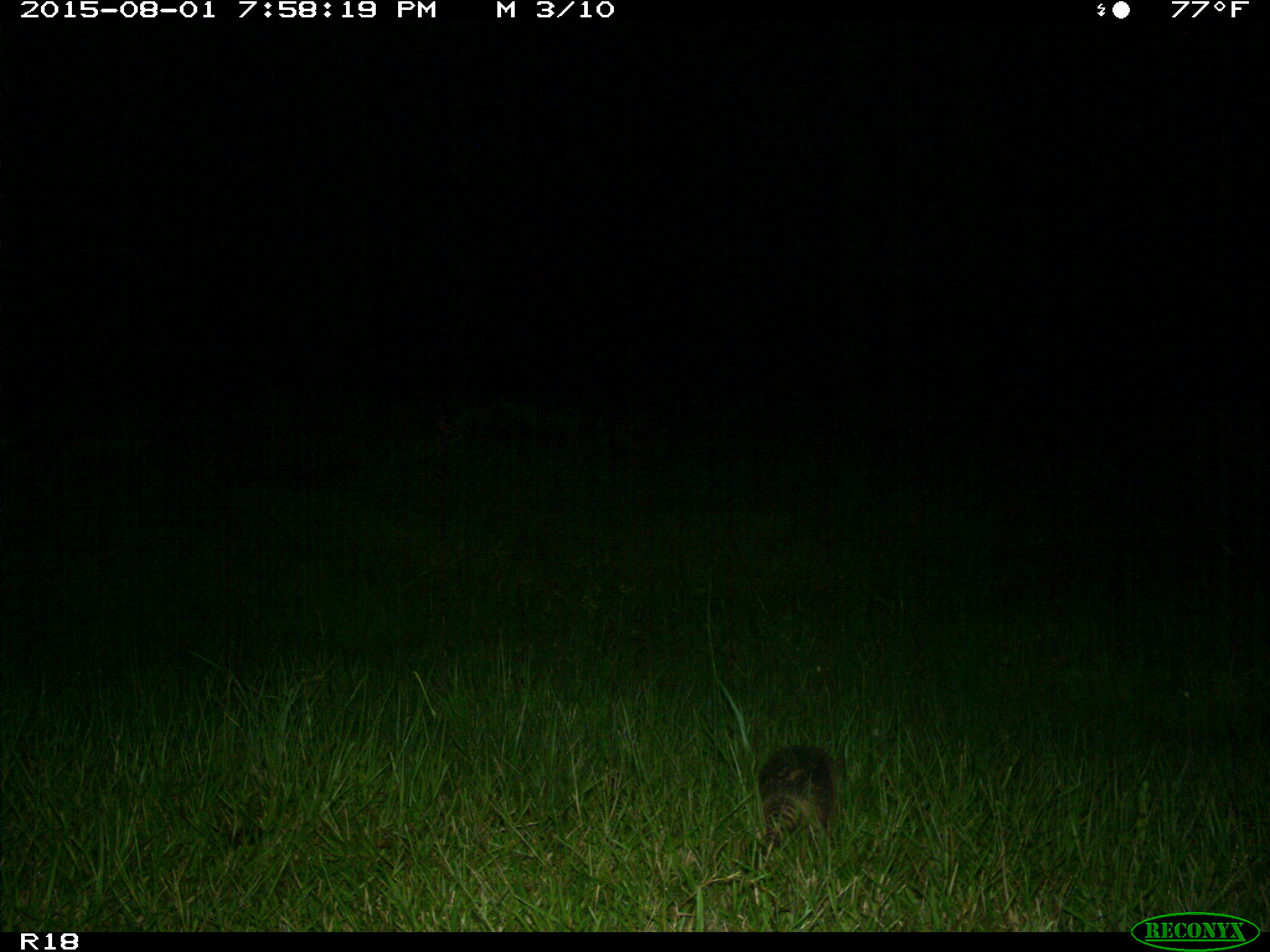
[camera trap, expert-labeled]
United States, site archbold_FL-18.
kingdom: Animalia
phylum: Chordata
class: Mammalia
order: Cingulata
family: Dasypodidae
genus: Dasypus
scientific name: Dasypus novemcinctus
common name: nine-banded armadillo